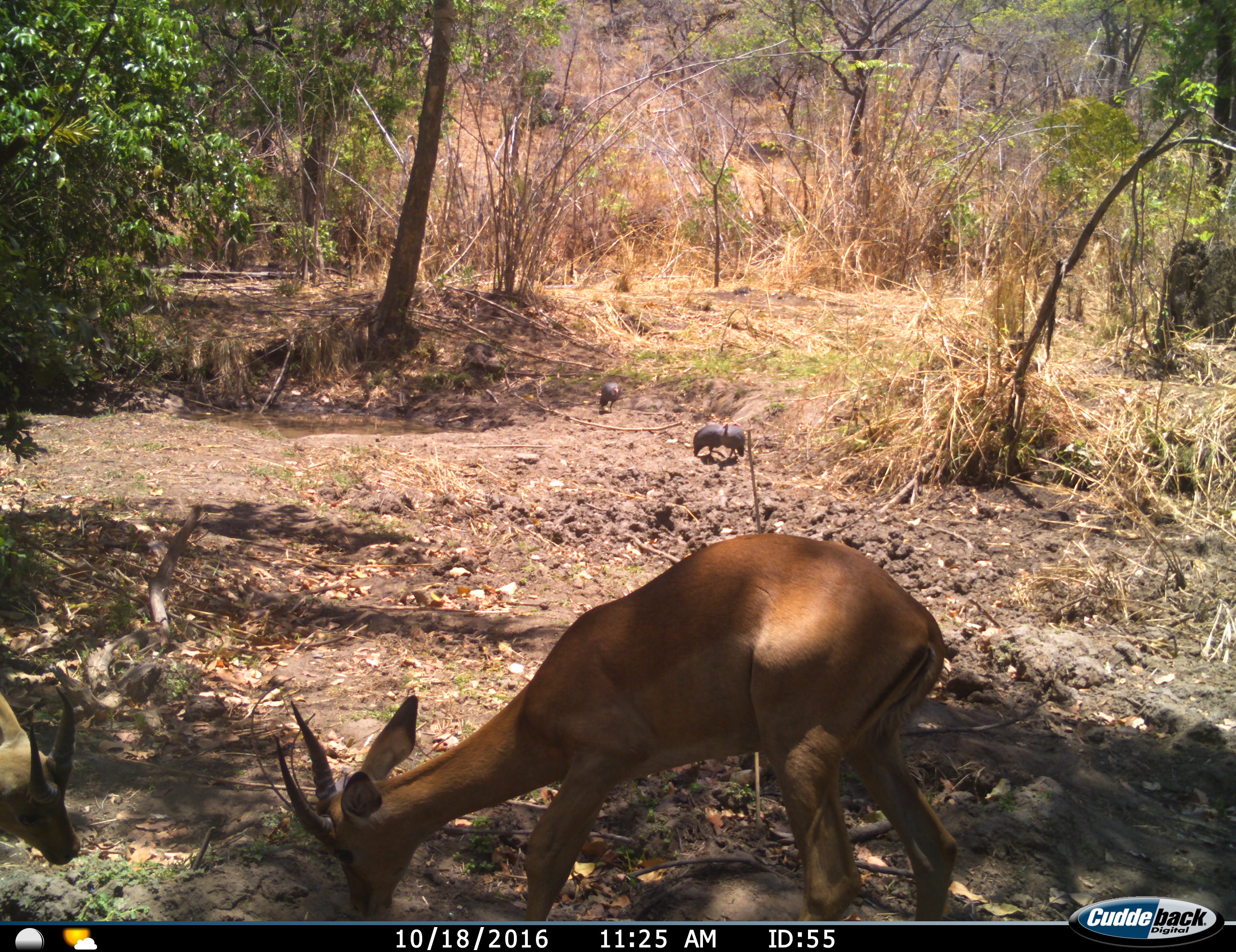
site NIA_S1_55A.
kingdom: Animalia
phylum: Chordata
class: Aves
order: Galliformes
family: Numididae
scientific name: Numididae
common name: guineafowl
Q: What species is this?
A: Guineafowl (Numididae).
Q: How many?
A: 3.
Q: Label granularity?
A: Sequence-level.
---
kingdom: Animalia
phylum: Chordata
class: Mammalia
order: Artiodactyla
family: Bovidae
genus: Aepyceros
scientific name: Aepyceros melampus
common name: impala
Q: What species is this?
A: Impala (Aepyceros melampus).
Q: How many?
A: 2.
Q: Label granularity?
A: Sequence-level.